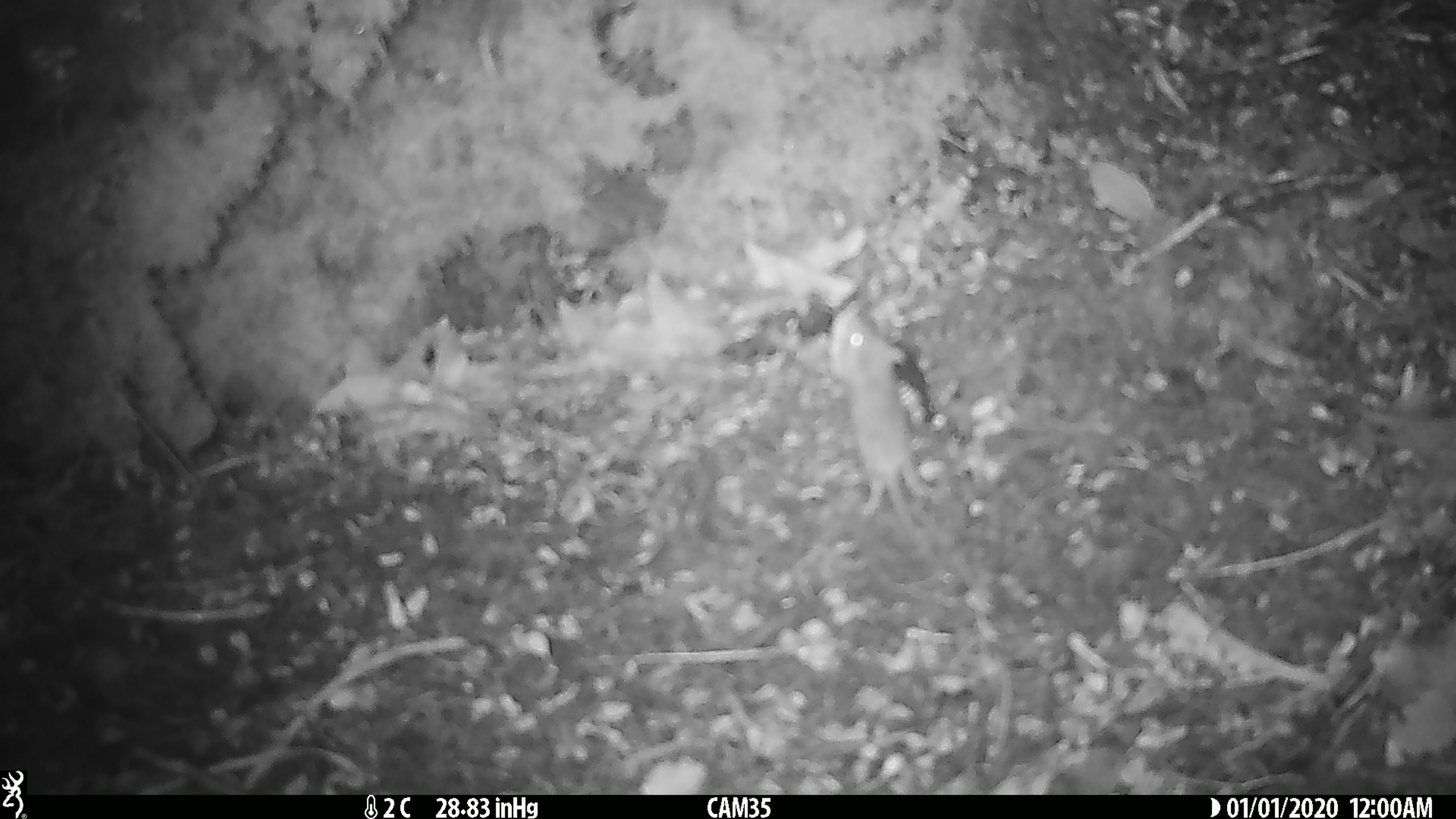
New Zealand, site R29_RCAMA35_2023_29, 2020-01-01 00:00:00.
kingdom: Animalia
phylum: Chordata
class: Mammalia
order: Rodentia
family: Muridae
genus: Mus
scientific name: Mus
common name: mouse